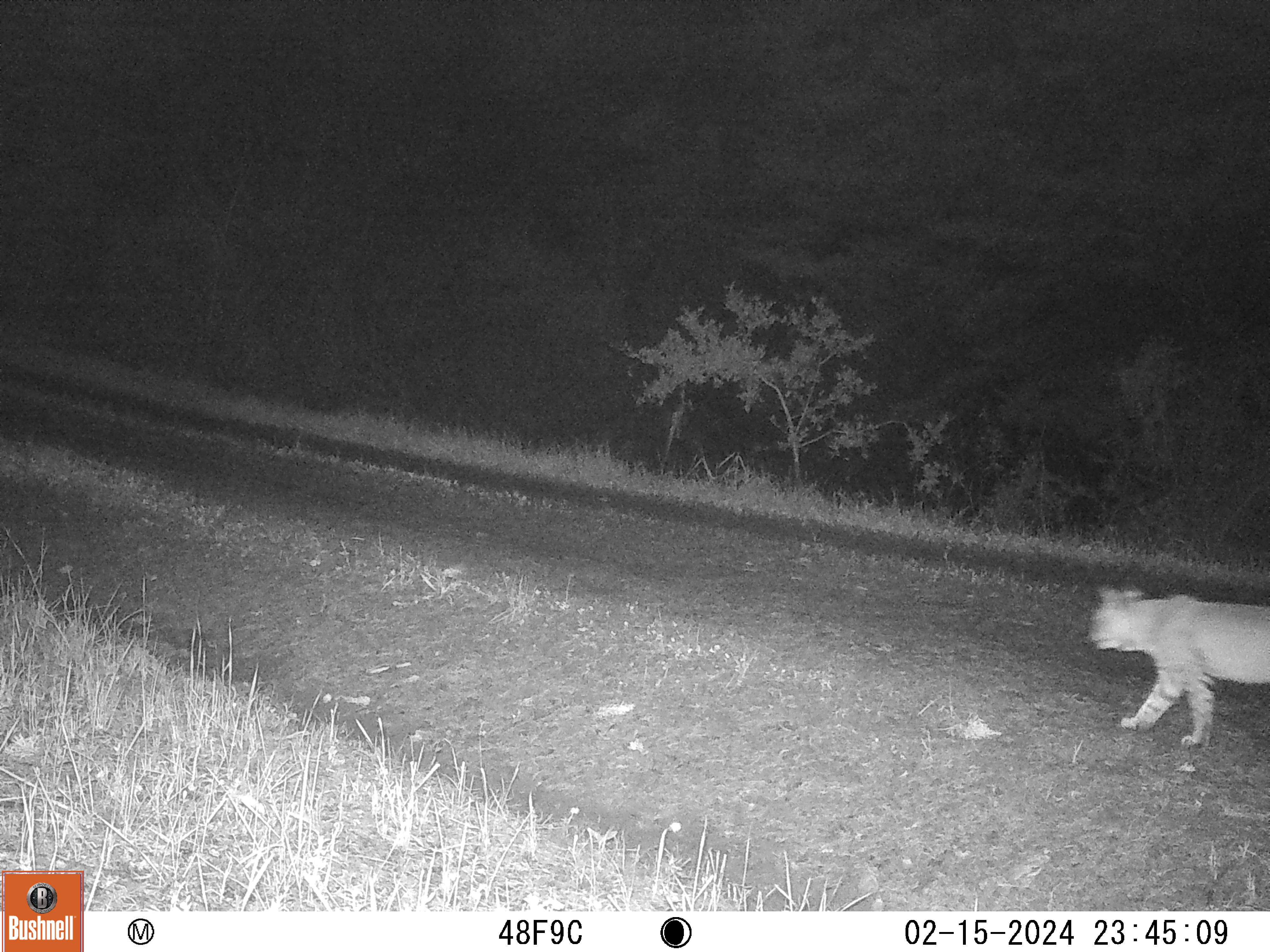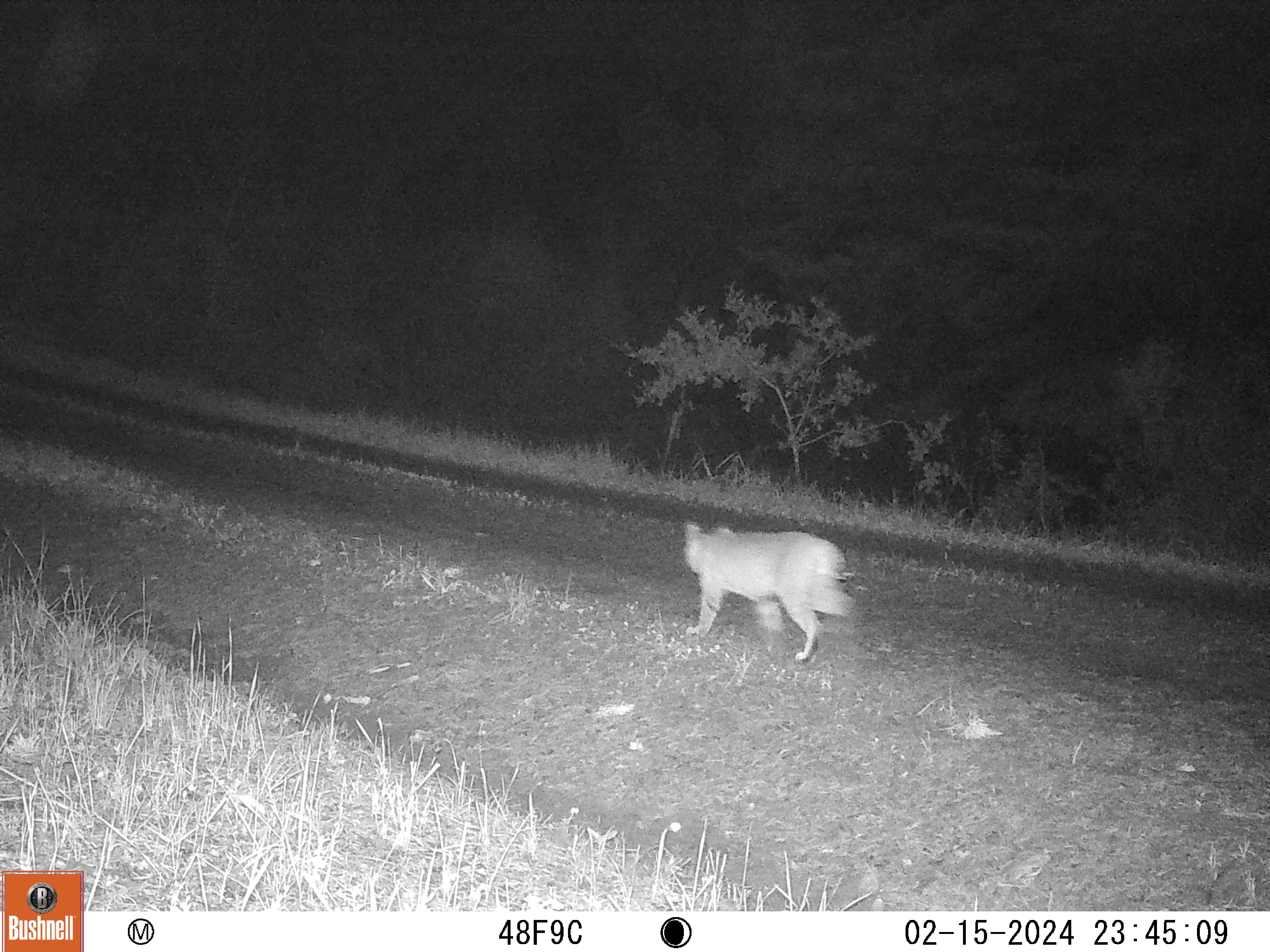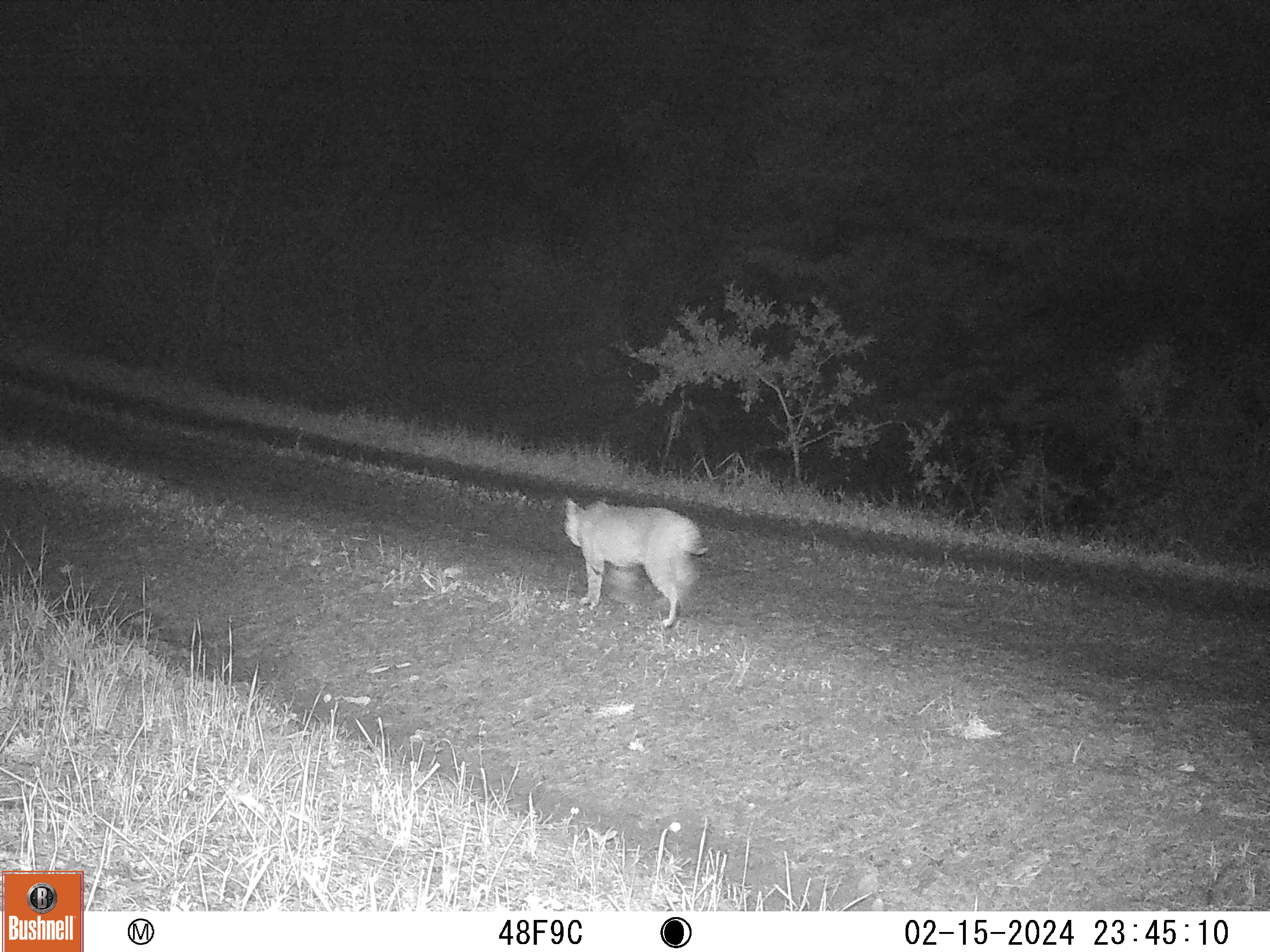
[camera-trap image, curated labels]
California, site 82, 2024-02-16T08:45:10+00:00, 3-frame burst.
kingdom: Animalia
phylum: Chordata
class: Mammalia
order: Carnivora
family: Felidae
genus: Lynx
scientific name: Lynx rufus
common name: bobcat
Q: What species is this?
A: Bobcat (Lynx rufus).